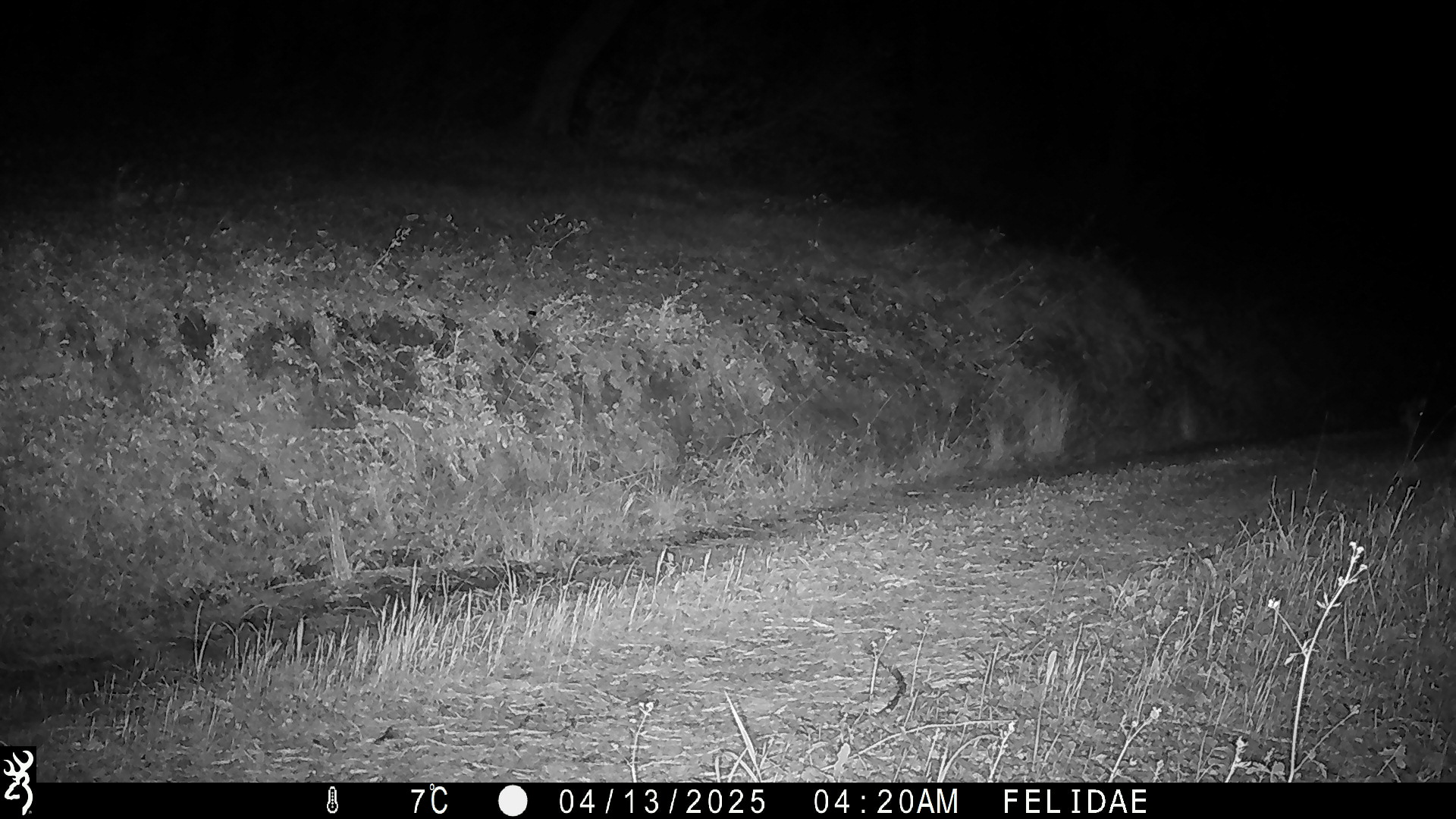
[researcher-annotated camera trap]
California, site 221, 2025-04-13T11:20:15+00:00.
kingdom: Animalia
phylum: Chordata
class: Mammalia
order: Lagomorpha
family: Leporidae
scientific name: Leporidae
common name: rabbit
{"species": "rabbit (Leporidae)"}